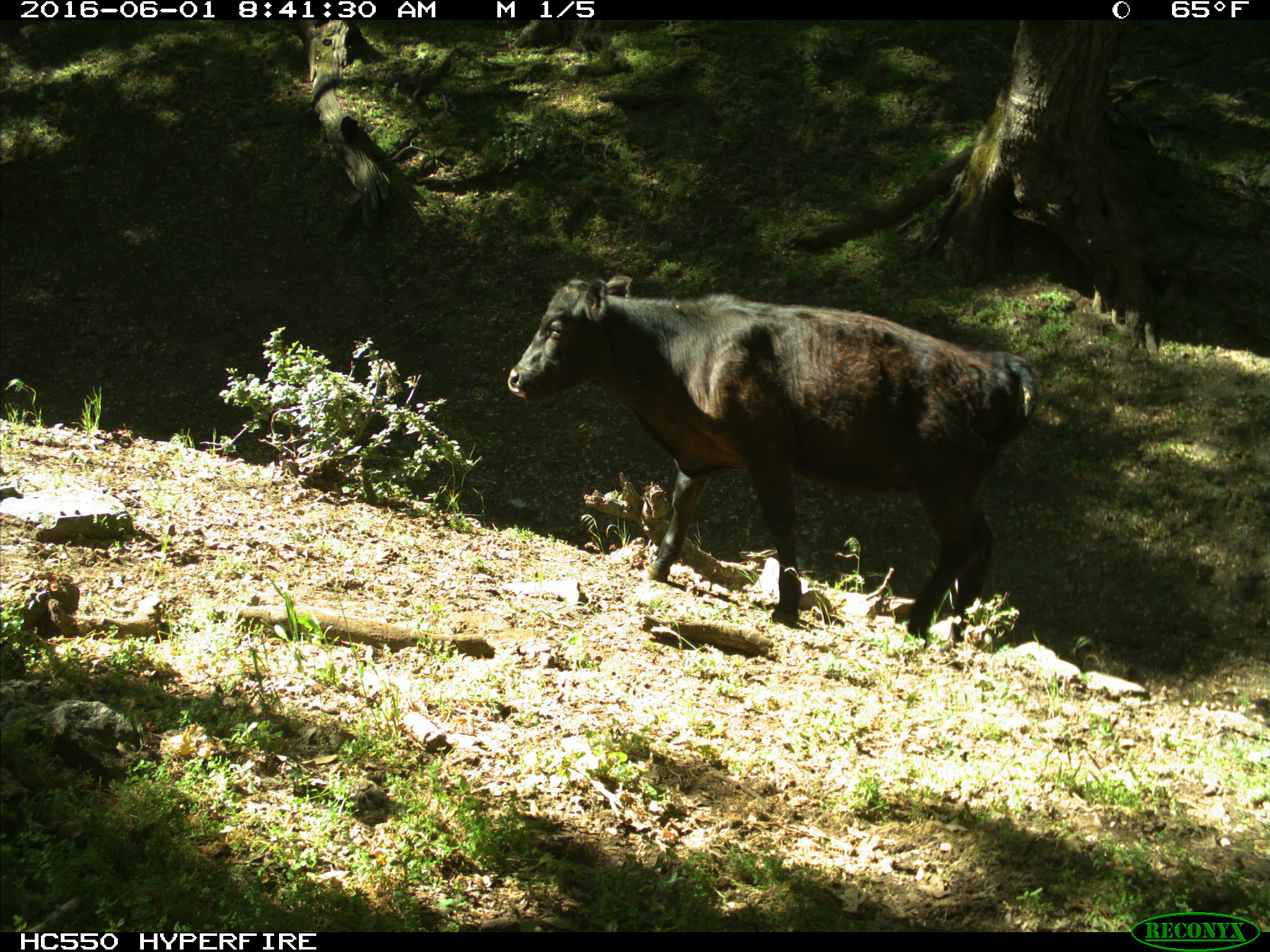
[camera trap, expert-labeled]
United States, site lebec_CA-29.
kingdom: Animalia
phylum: Chordata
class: Mammalia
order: Artiodactyla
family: Bovidae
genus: Bos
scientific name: Bos taurus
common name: domestic cow